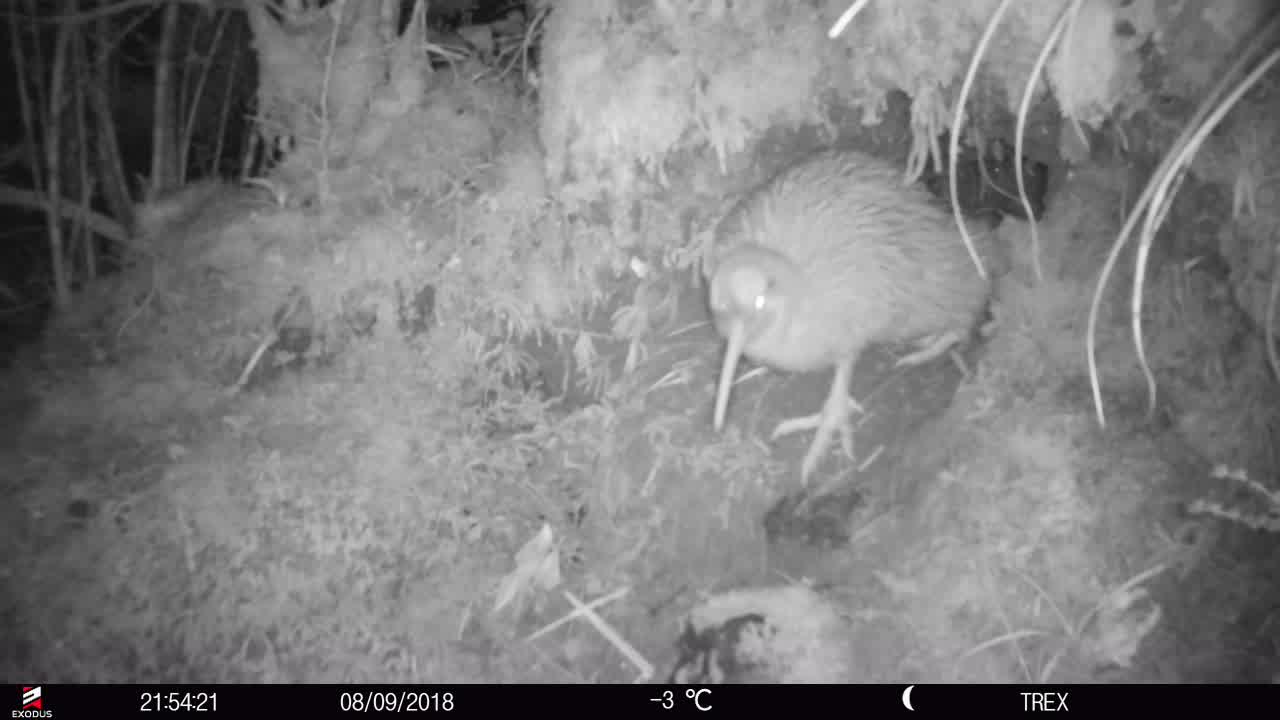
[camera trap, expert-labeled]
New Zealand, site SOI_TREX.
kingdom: Animalia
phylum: Chordata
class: Aves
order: Apterygiformes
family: Apterygidae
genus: Apteryx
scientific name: Apteryx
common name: kiwi